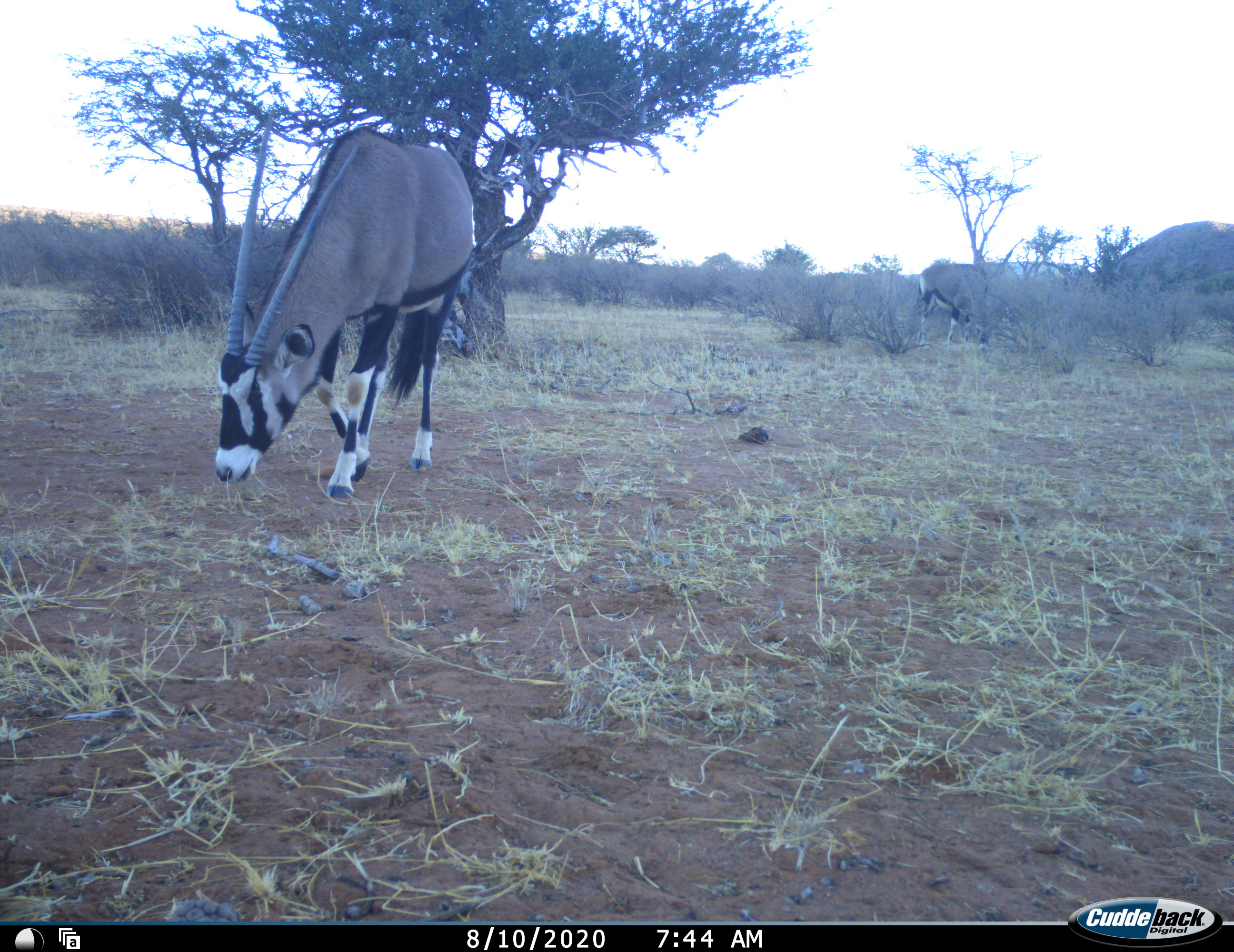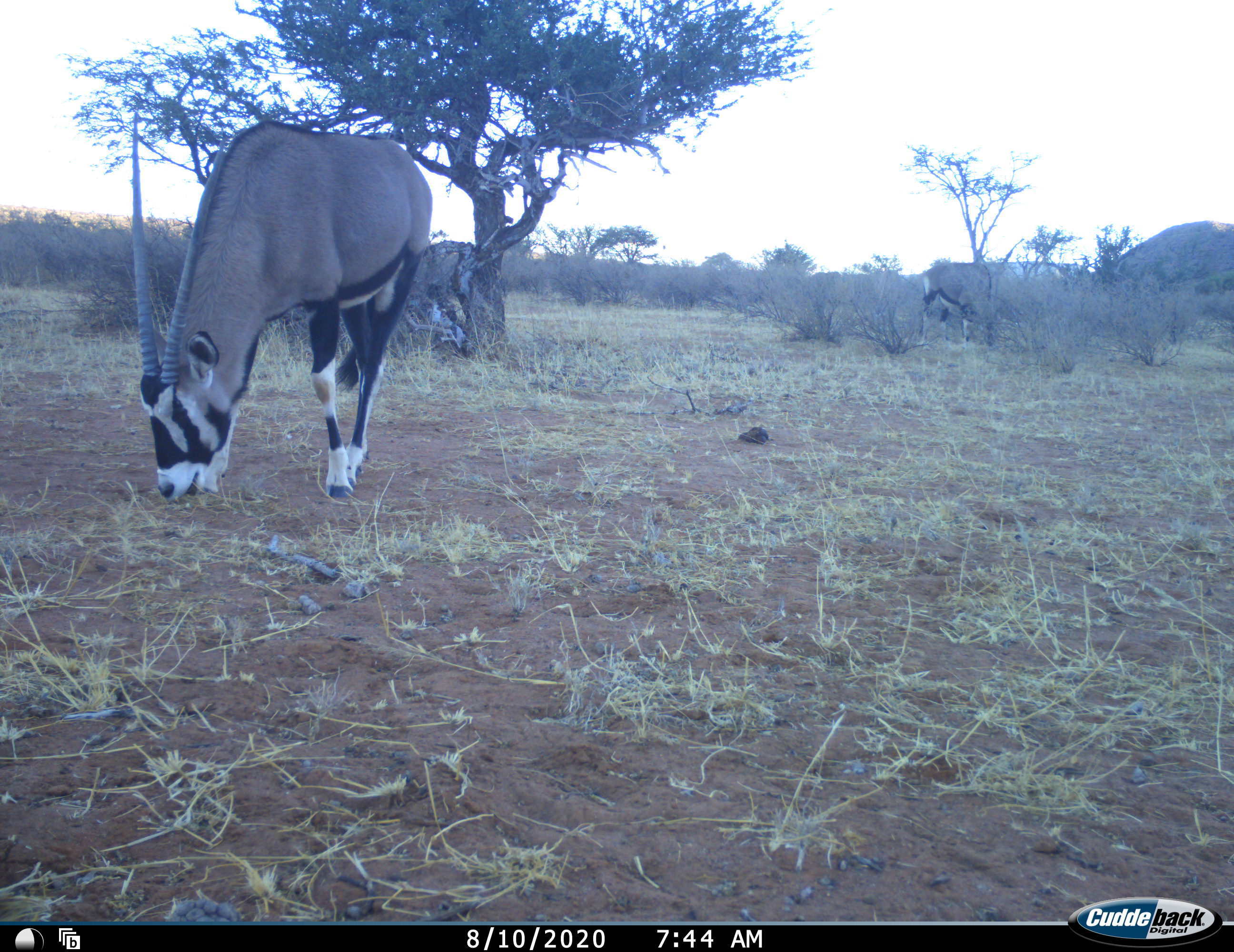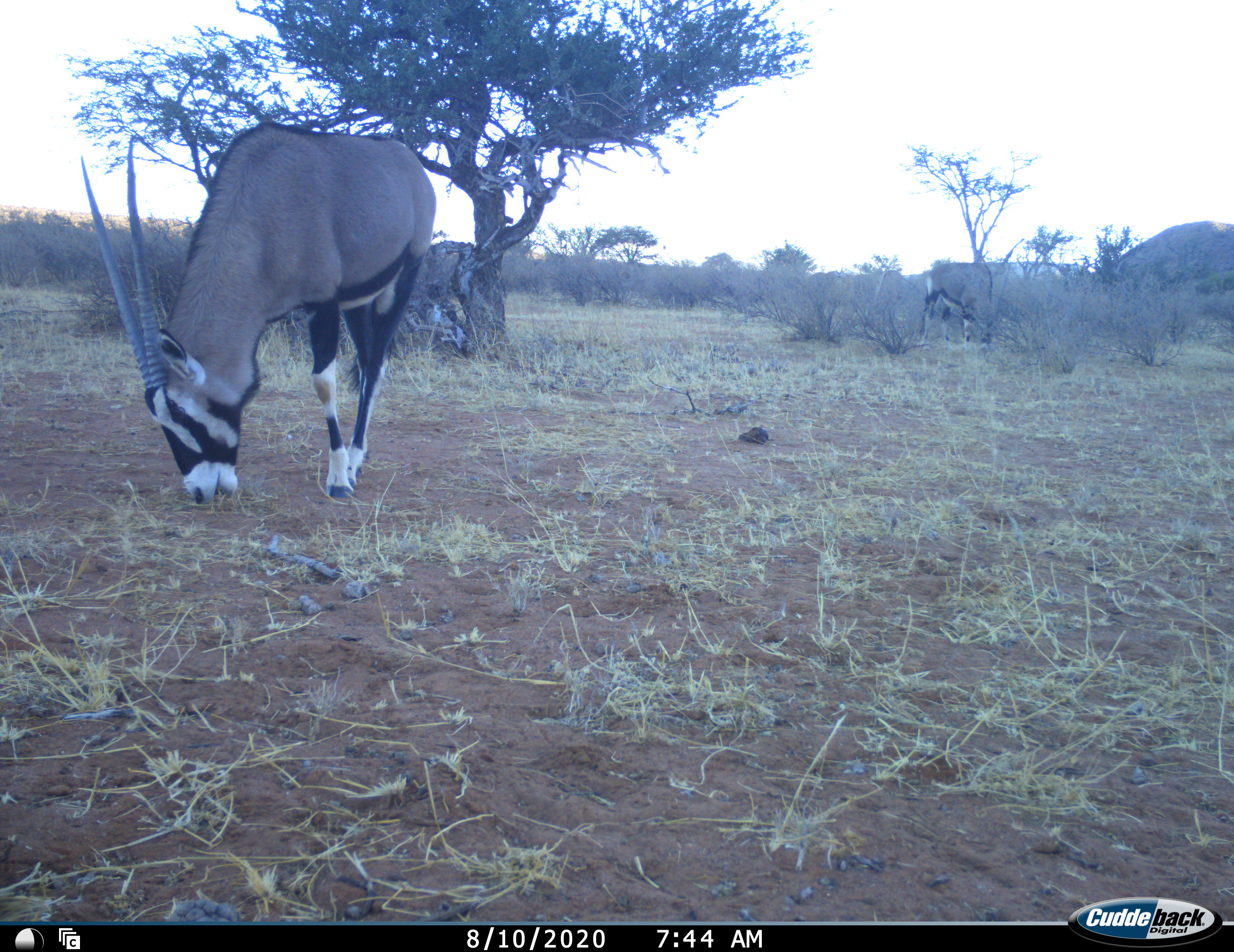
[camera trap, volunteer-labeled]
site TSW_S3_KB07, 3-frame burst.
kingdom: Animalia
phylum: Chordata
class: Mammalia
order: Artiodactyla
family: Bovidae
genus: Oryx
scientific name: Oryx gazella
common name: gemsbok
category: oryx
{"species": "oryx (gemsbok) (Oryx gazella)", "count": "2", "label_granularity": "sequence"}